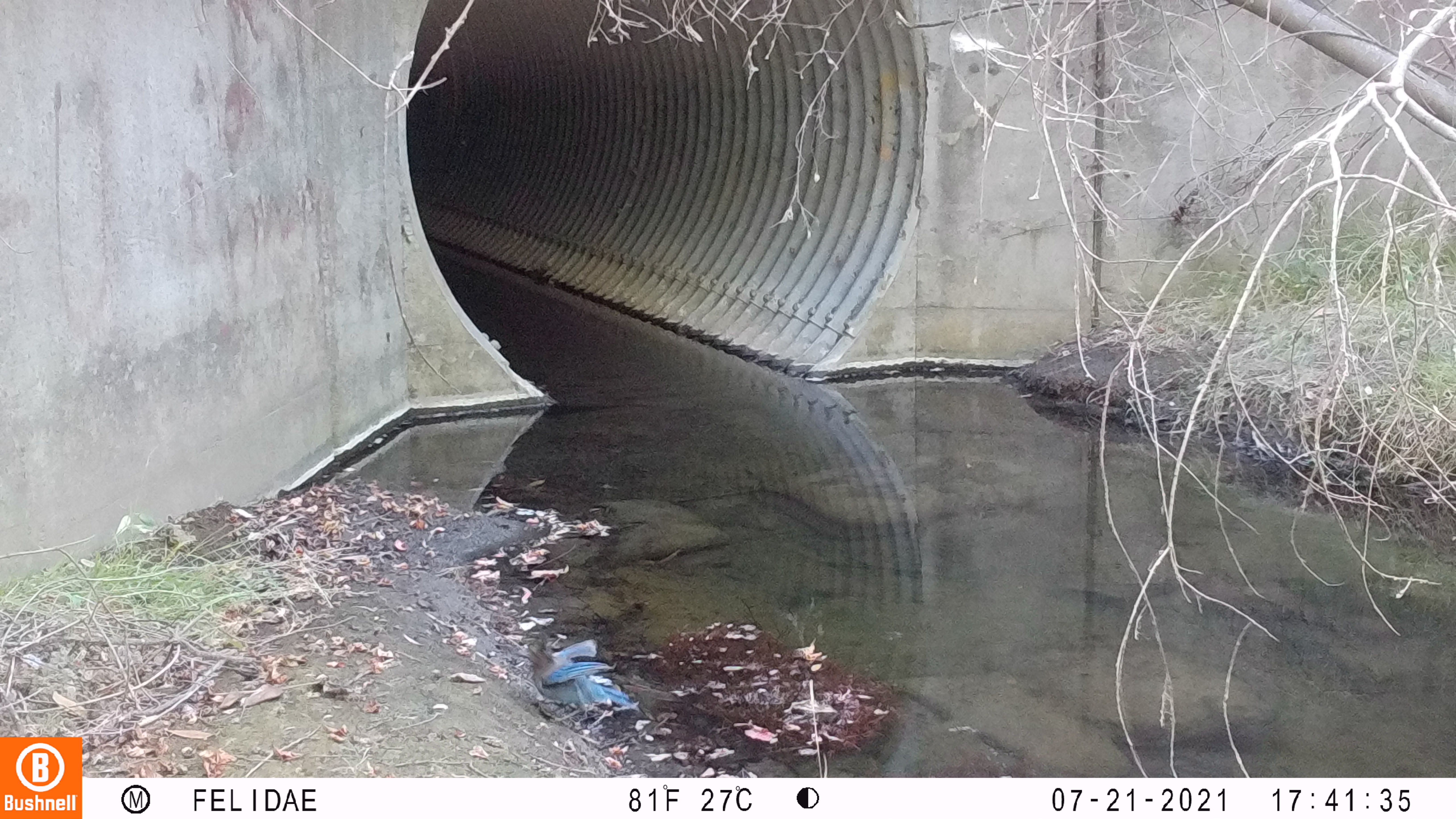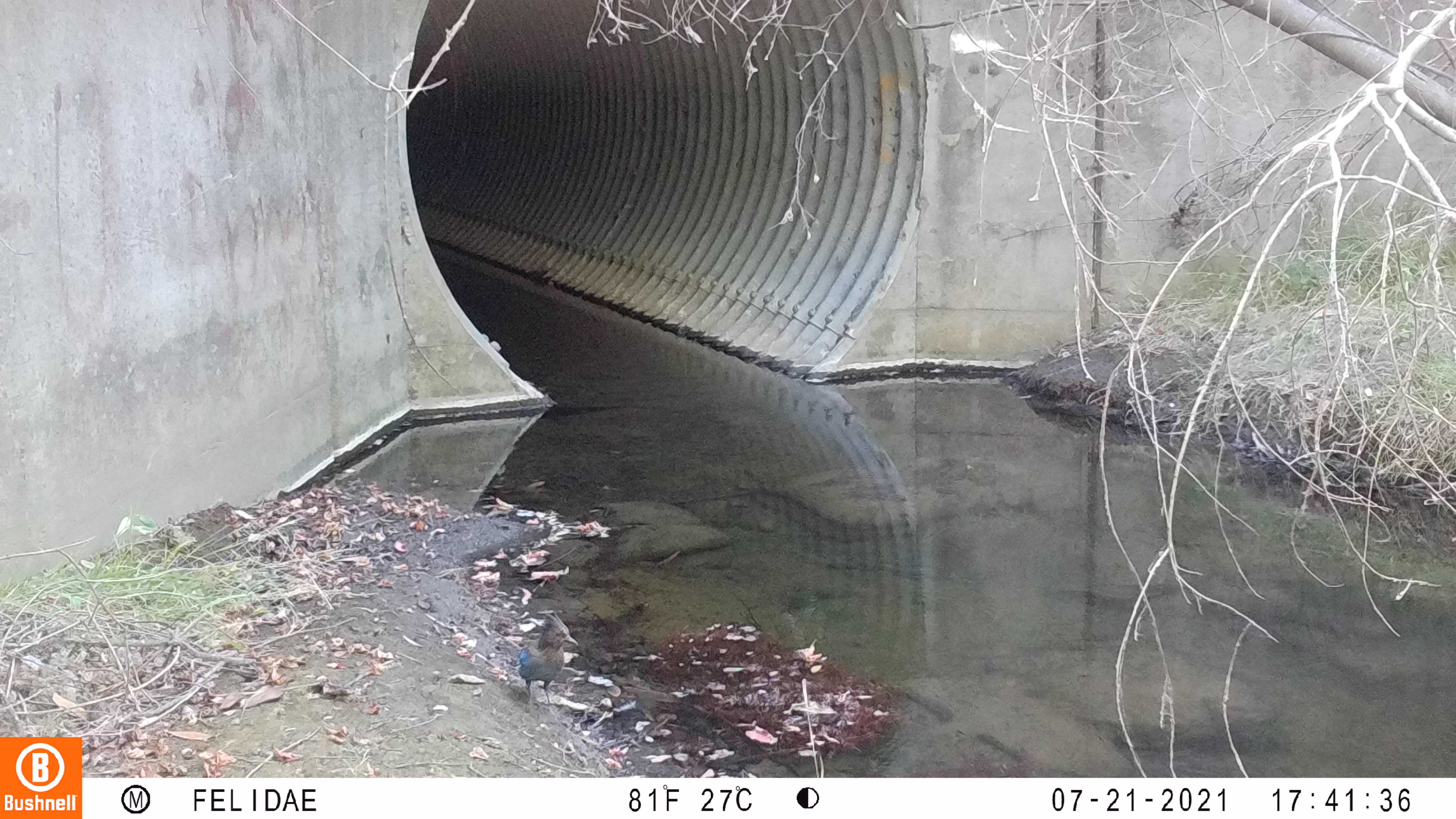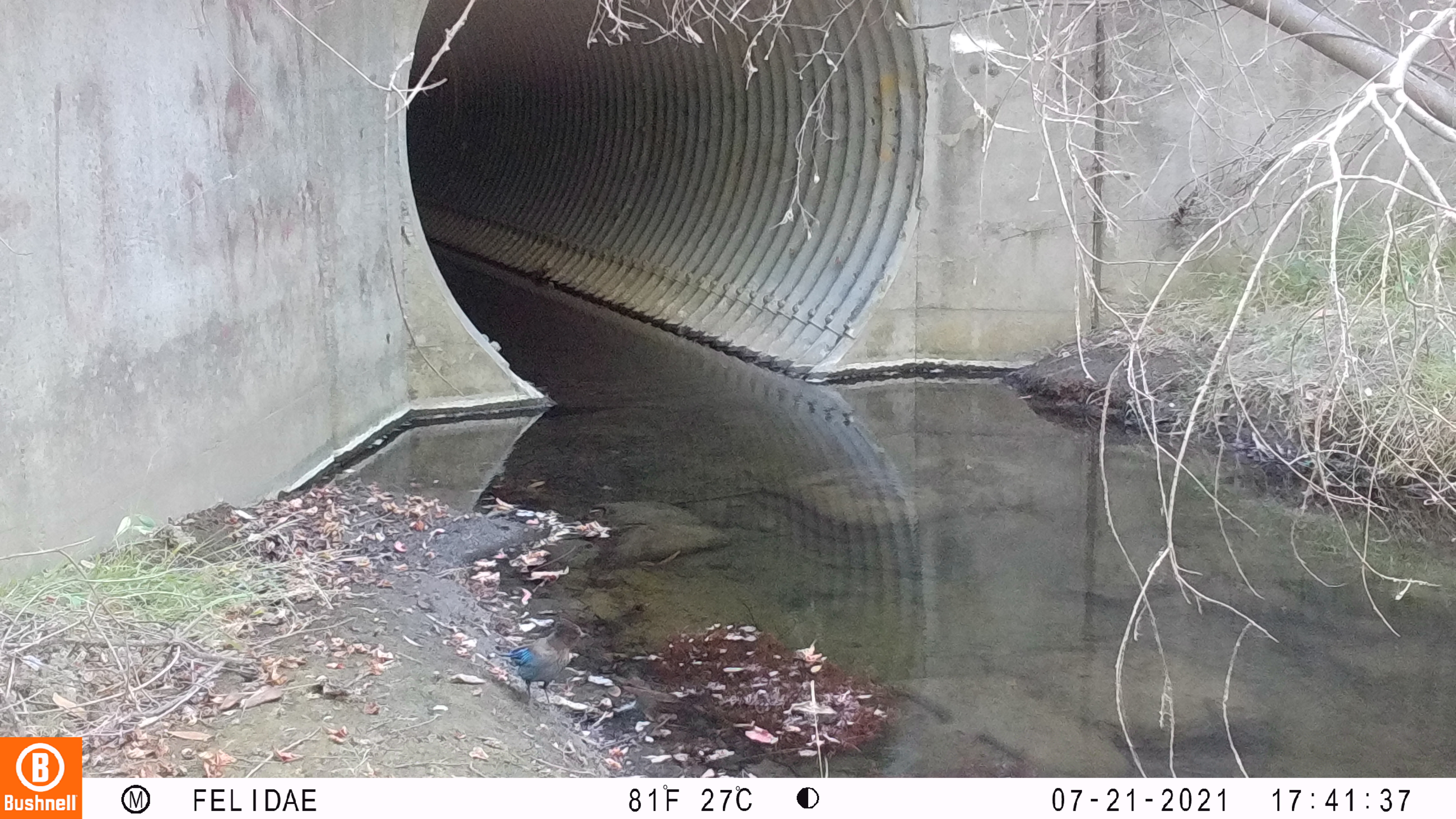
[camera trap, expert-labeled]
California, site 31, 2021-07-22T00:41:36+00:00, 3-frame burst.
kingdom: Animalia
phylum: Chordata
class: Aves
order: Passeriformes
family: Corvidae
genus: Cyanocitta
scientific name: Cyanocitta stelleri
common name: steller's jay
Steller's jay (Cyanocitta stelleri).